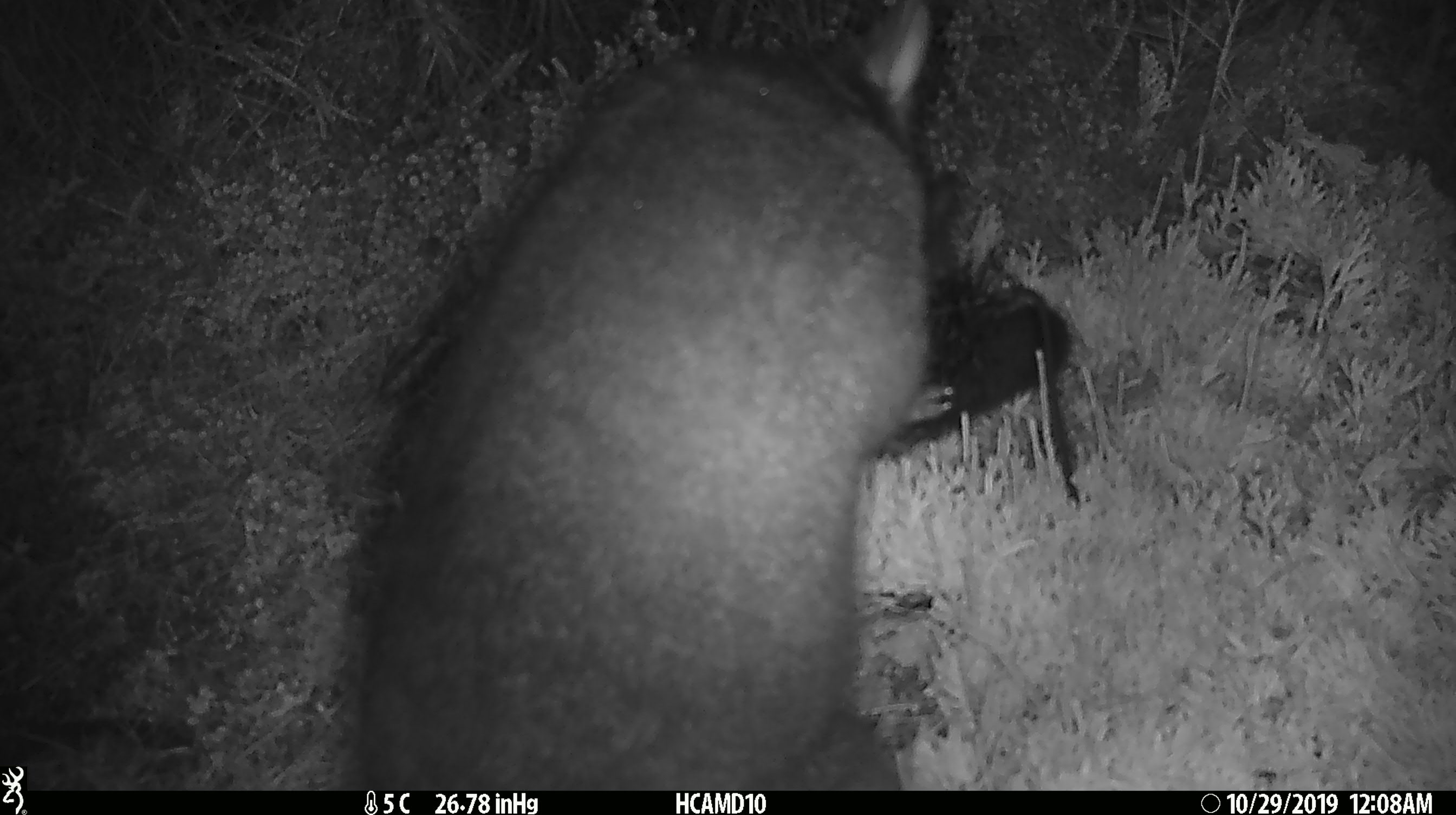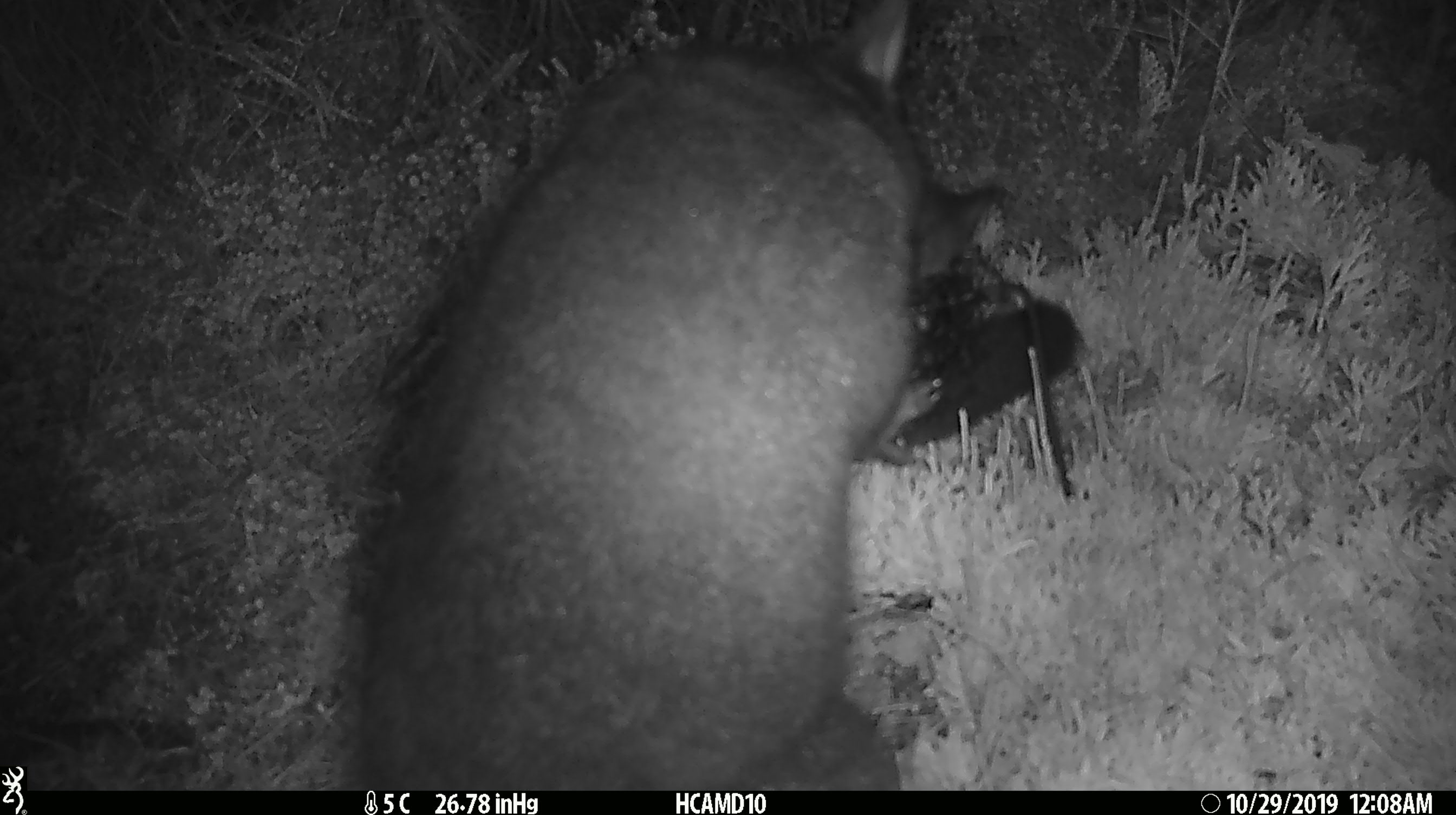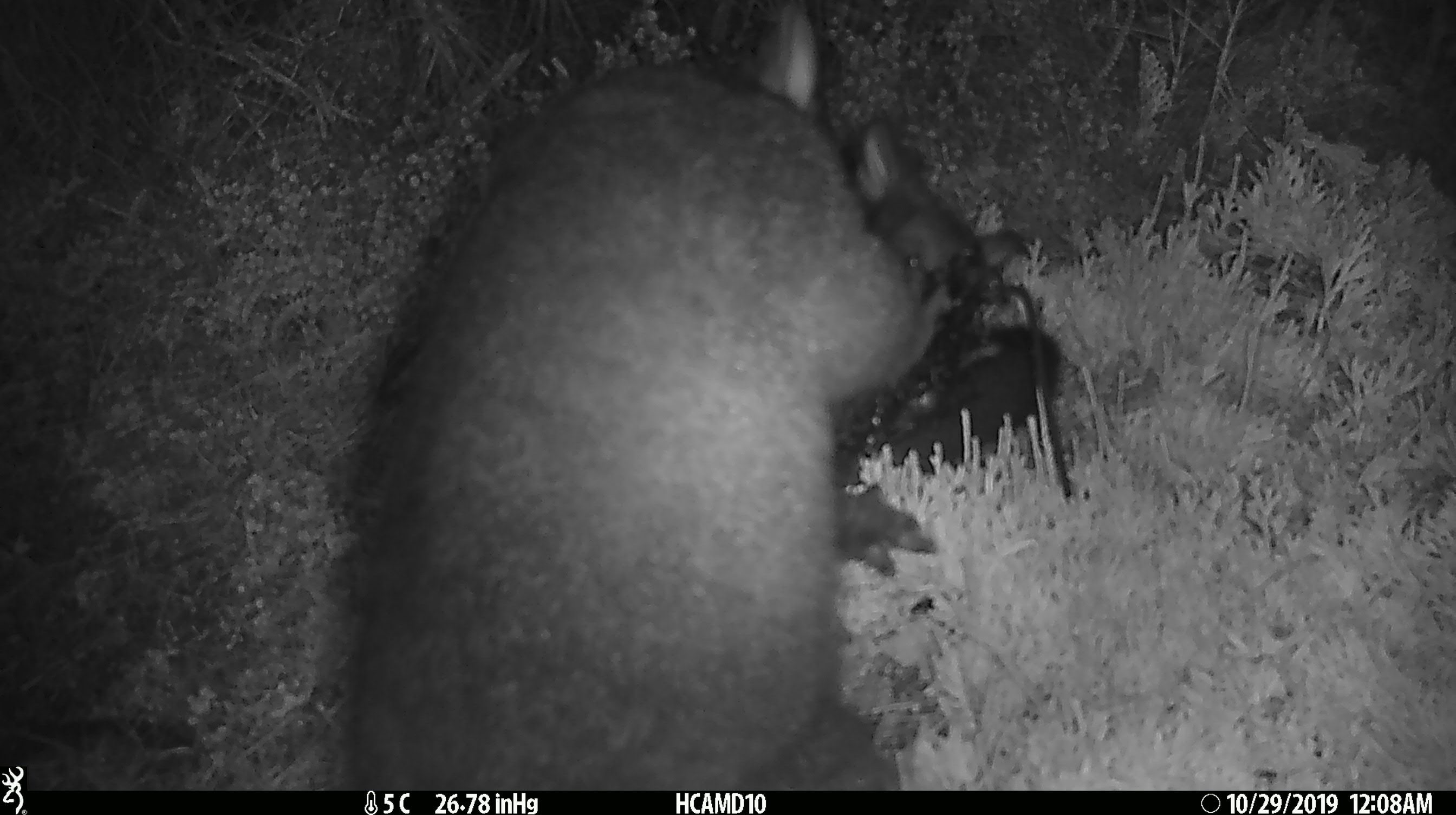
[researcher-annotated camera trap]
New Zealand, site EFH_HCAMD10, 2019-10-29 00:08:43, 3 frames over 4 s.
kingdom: Animalia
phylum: Chordata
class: Mammalia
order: Diprotodontia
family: Phalangeridae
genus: Trichosurus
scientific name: Trichosurus vulpecula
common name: common brushtail possum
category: possum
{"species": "possum (common brushtail possum) (Trichosurus vulpecula)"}